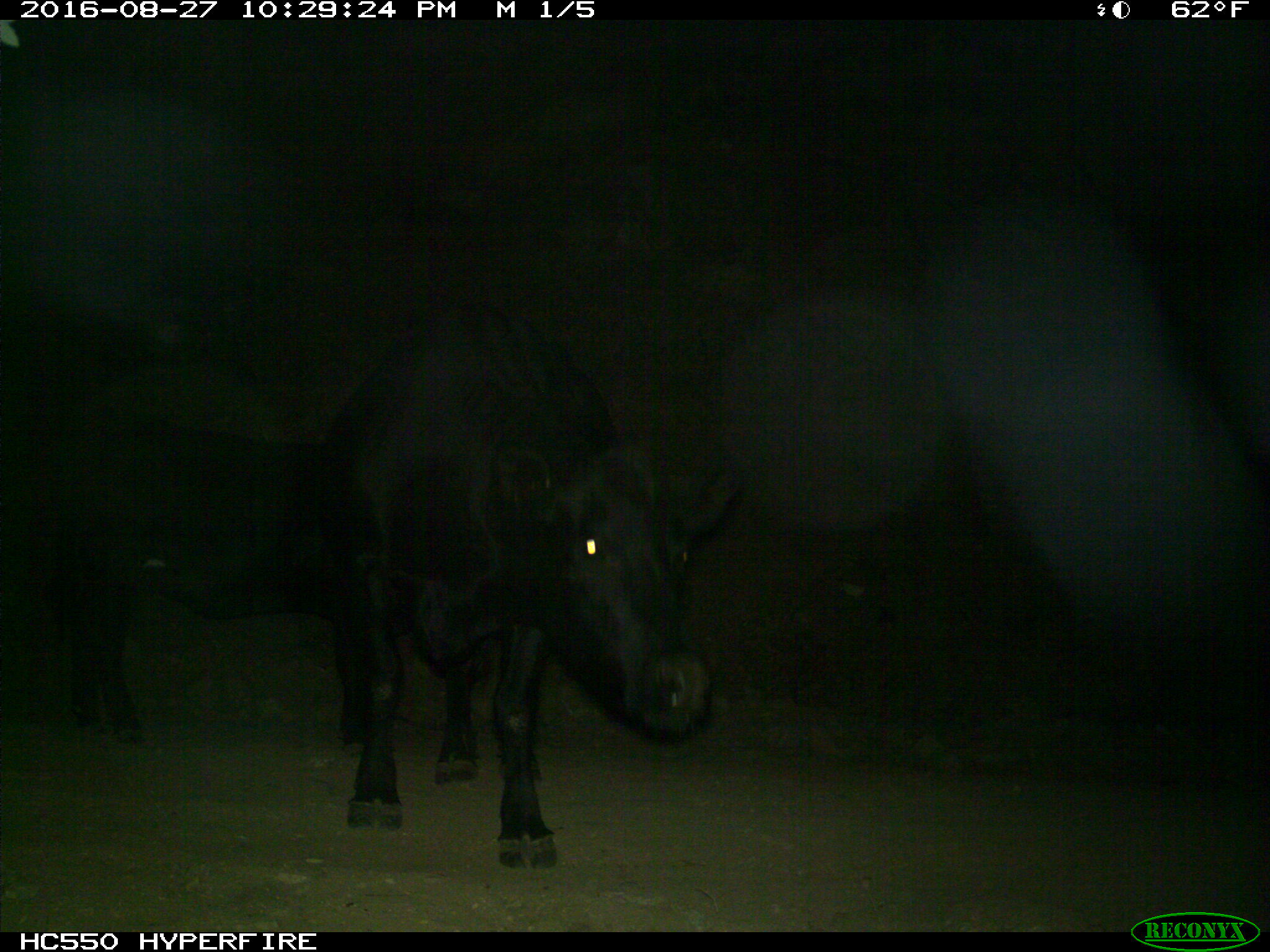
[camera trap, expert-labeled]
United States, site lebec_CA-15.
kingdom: Animalia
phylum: Chordata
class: Mammalia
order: Artiodactyla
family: Bovidae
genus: Bos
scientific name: Bos taurus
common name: domestic cow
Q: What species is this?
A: Bos taurus (domestic cow).